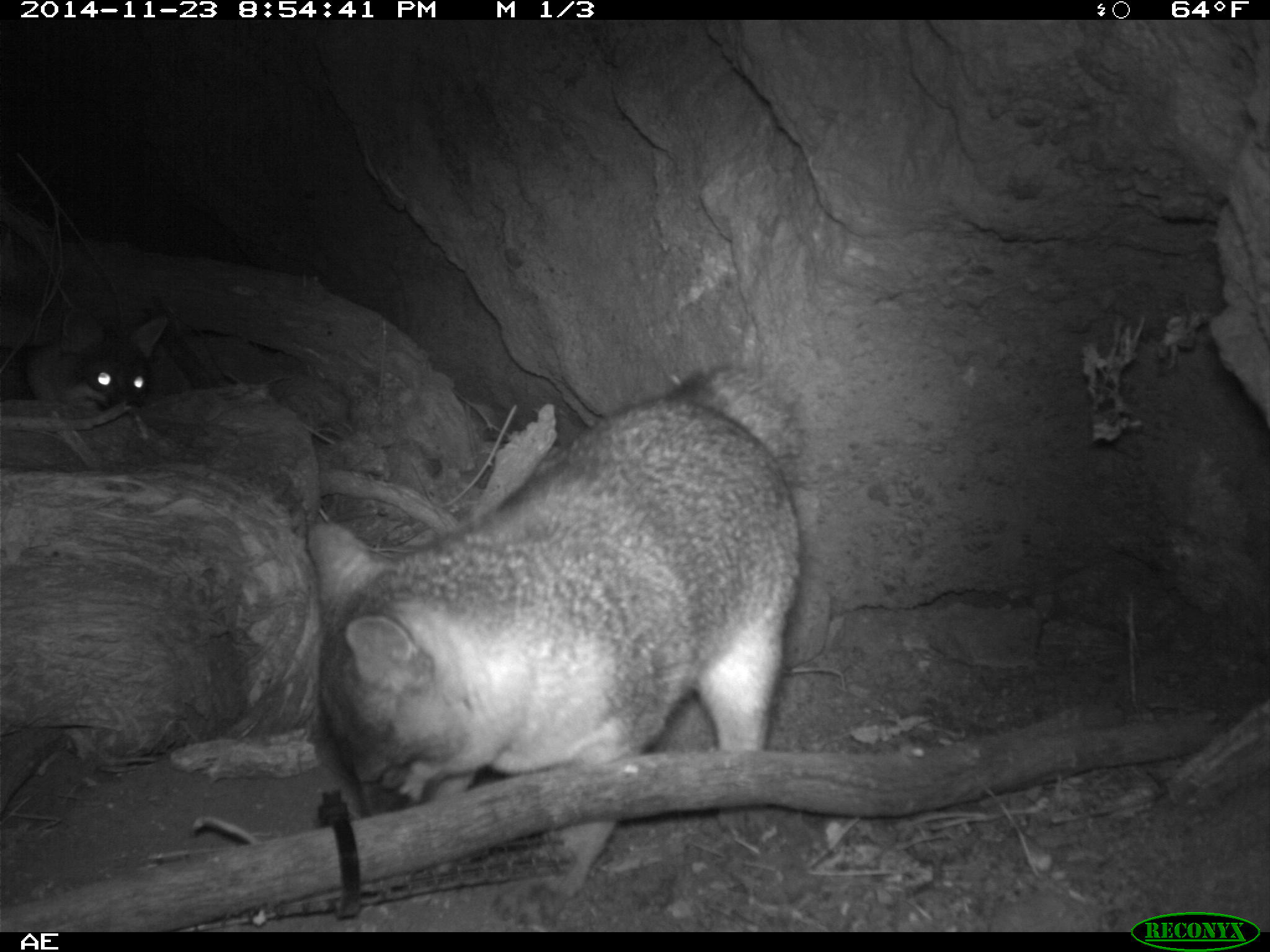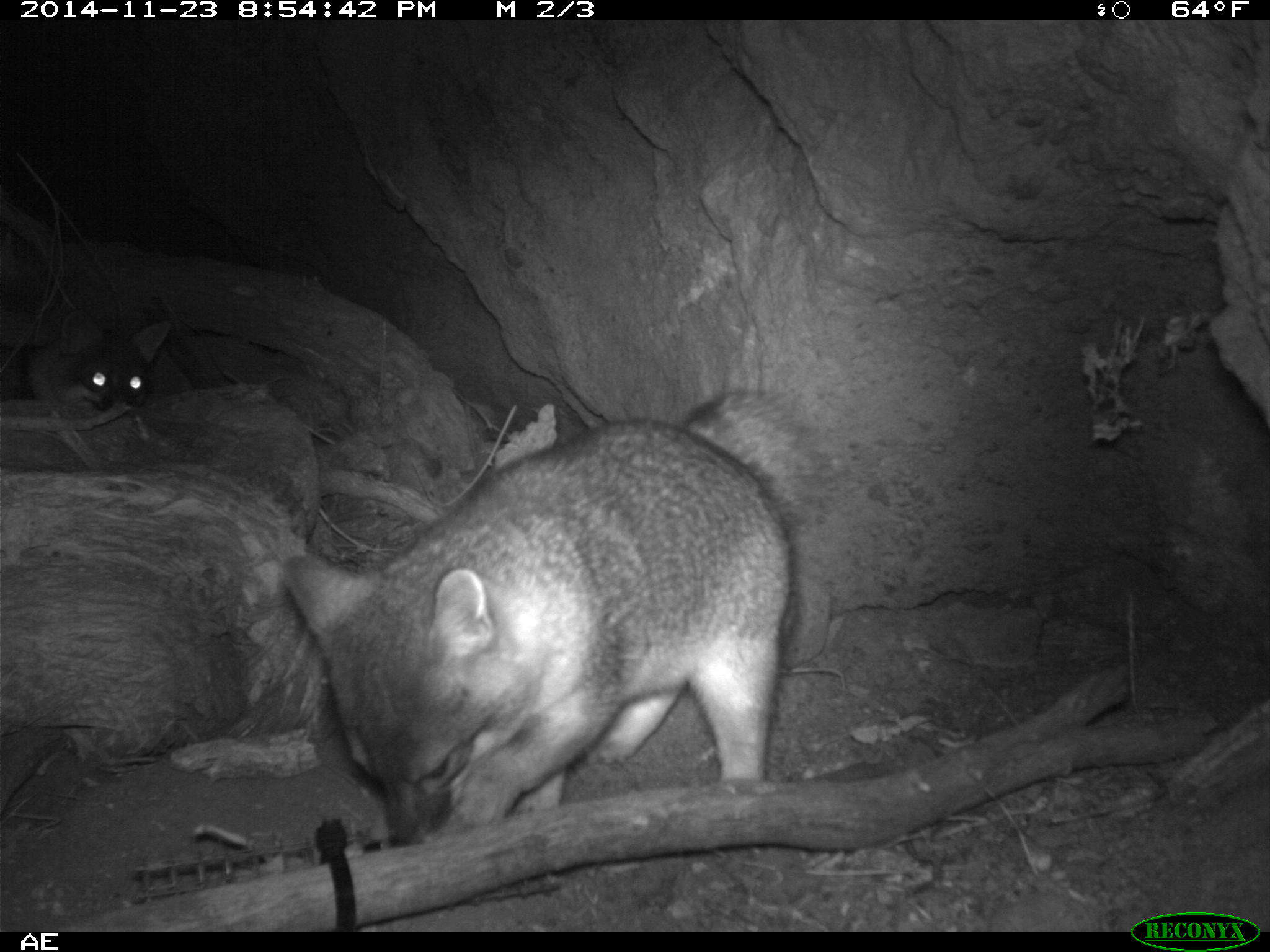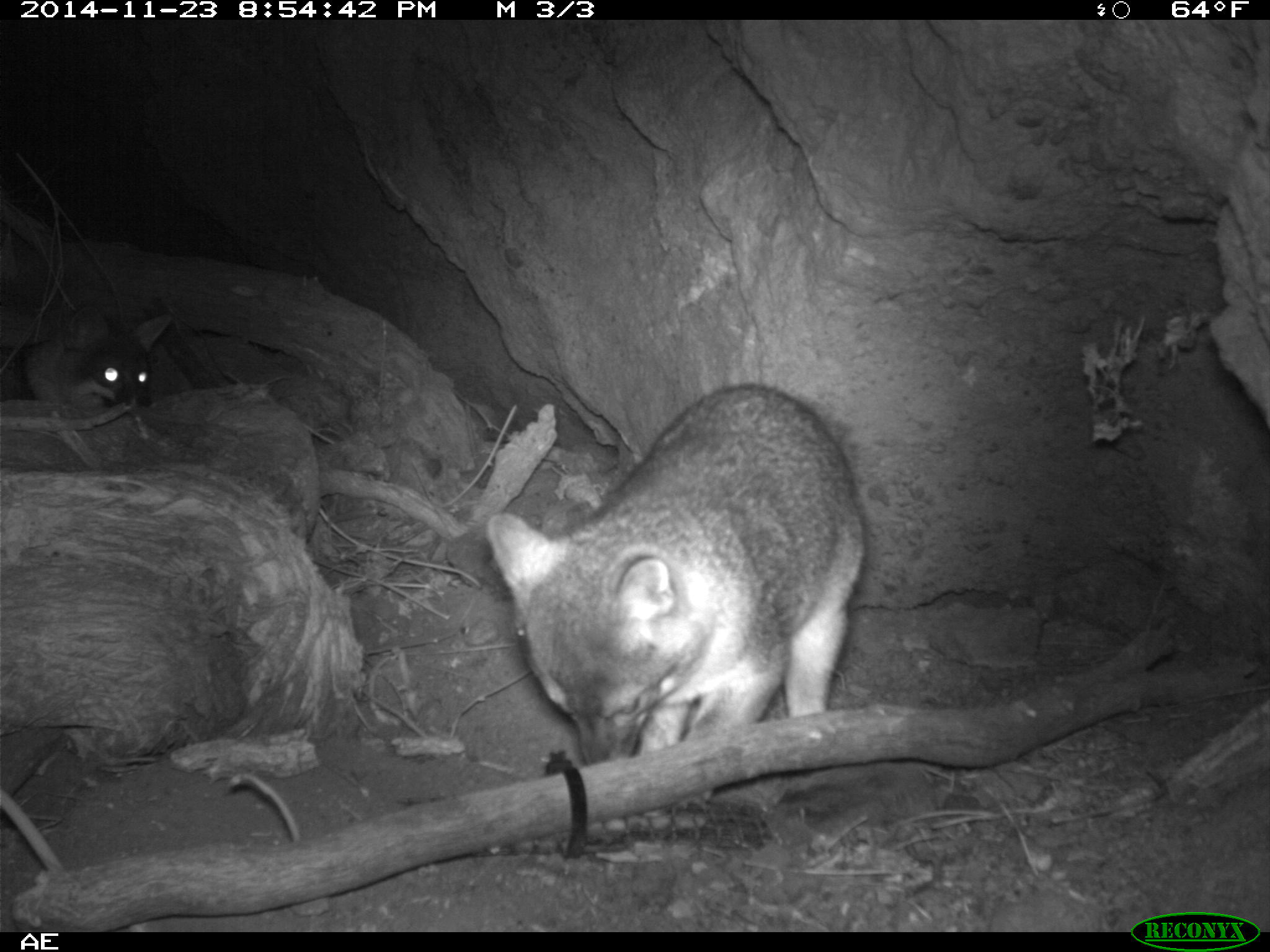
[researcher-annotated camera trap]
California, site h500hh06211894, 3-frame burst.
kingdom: Animalia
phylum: Chordata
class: Mammalia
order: Carnivora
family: Canidae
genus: Urocyon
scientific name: Urocyon littoralis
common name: island fox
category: fox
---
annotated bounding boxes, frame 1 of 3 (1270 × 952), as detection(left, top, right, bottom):
fox: detection(305, 354, 822, 933)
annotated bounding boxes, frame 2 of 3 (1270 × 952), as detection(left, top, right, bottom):
fox: detection(280, 382, 843, 848); detection(0, 308, 173, 410)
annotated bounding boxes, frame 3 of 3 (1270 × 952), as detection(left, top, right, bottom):
fox: detection(485, 386, 867, 768); detection(23, 305, 193, 407)